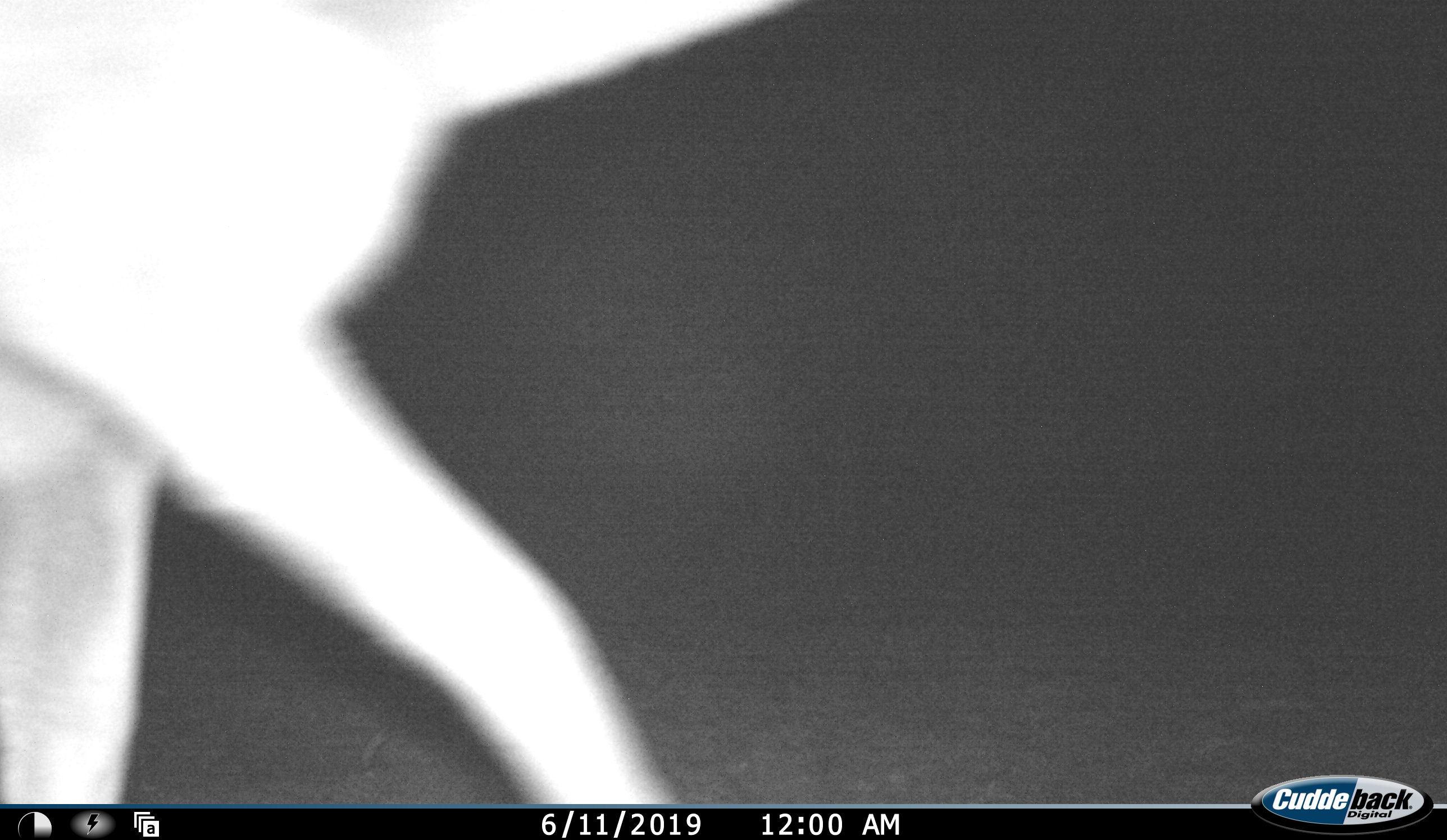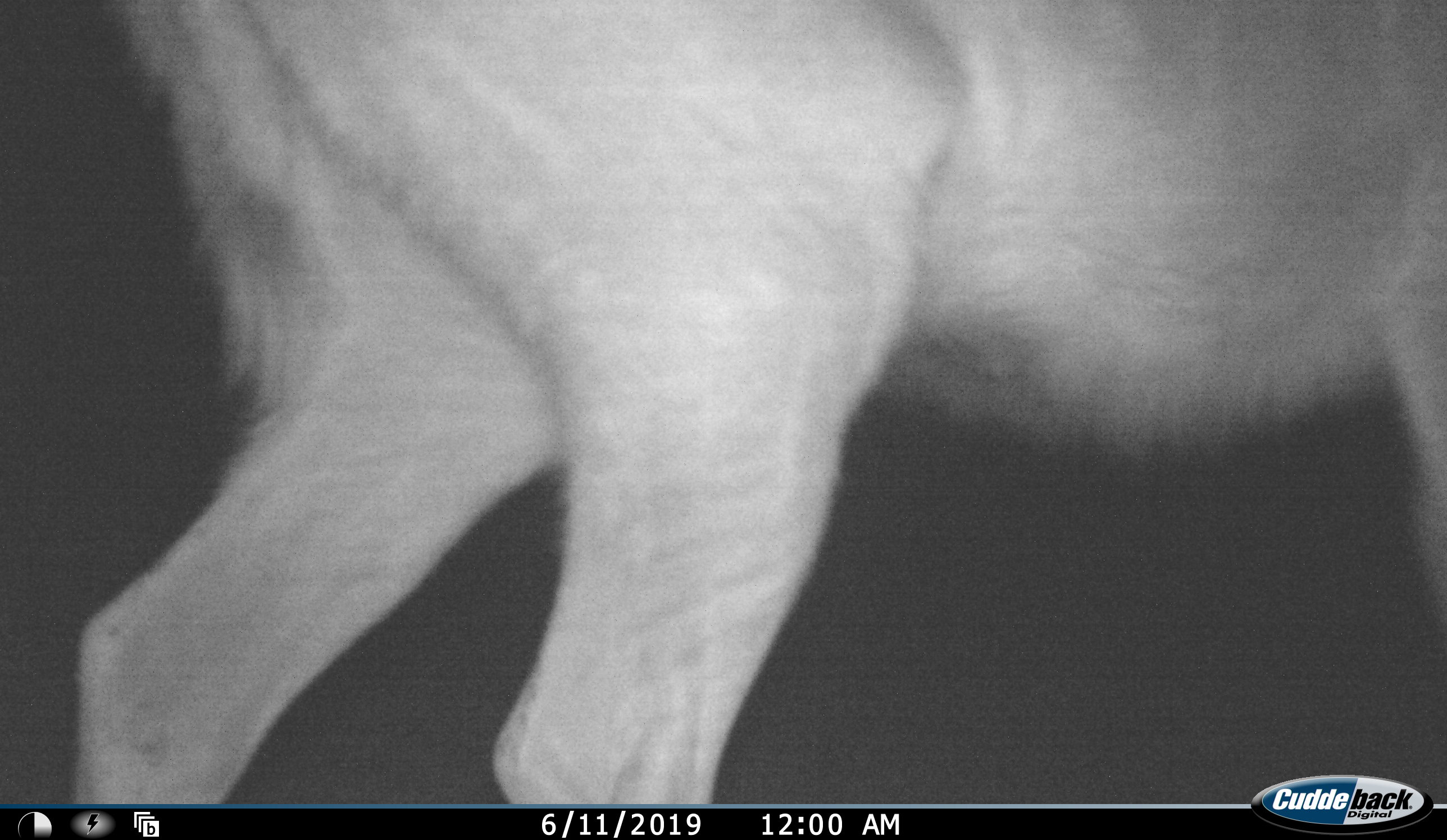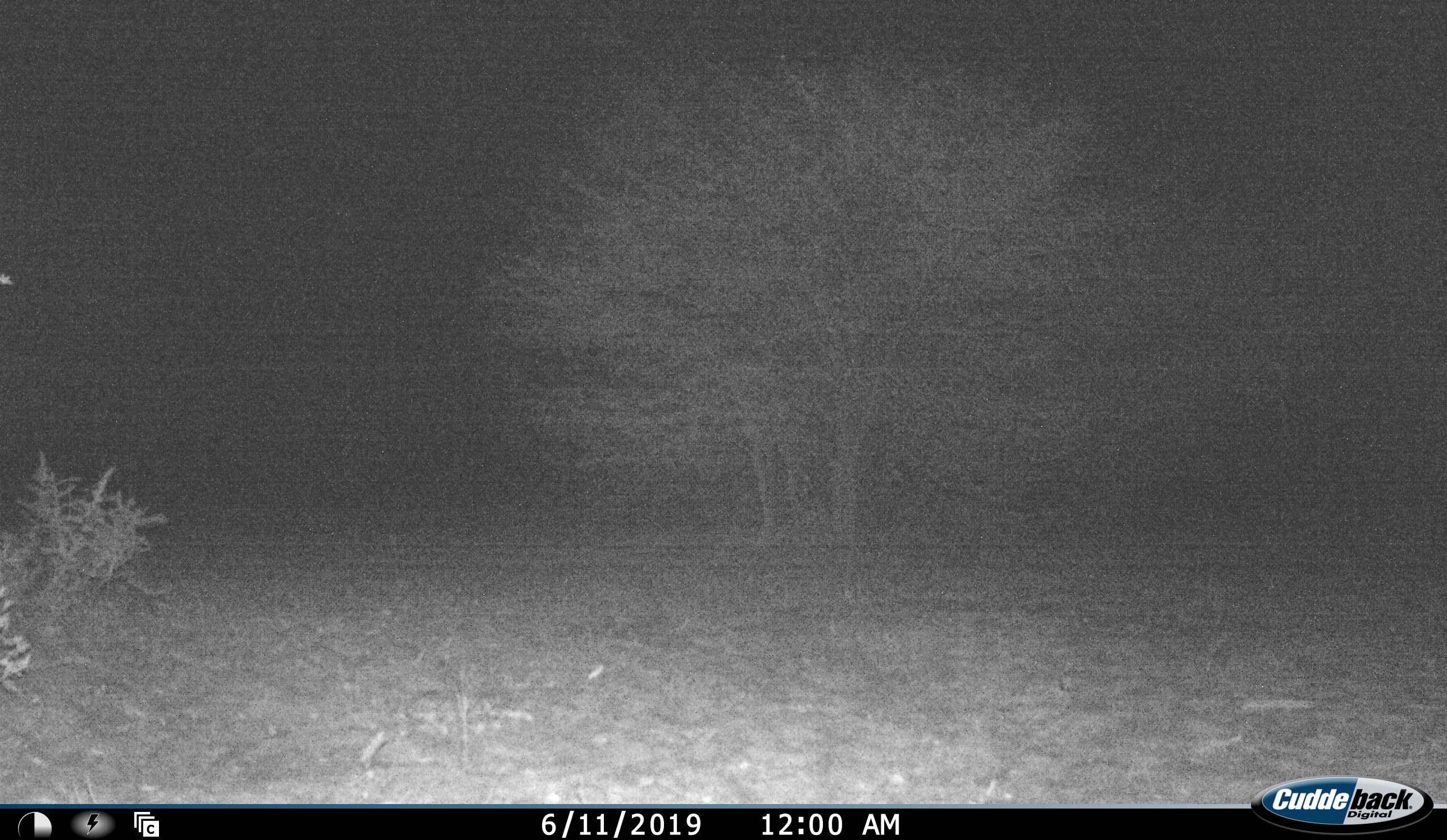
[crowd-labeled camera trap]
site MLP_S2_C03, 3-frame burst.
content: unidentified animal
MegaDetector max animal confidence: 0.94